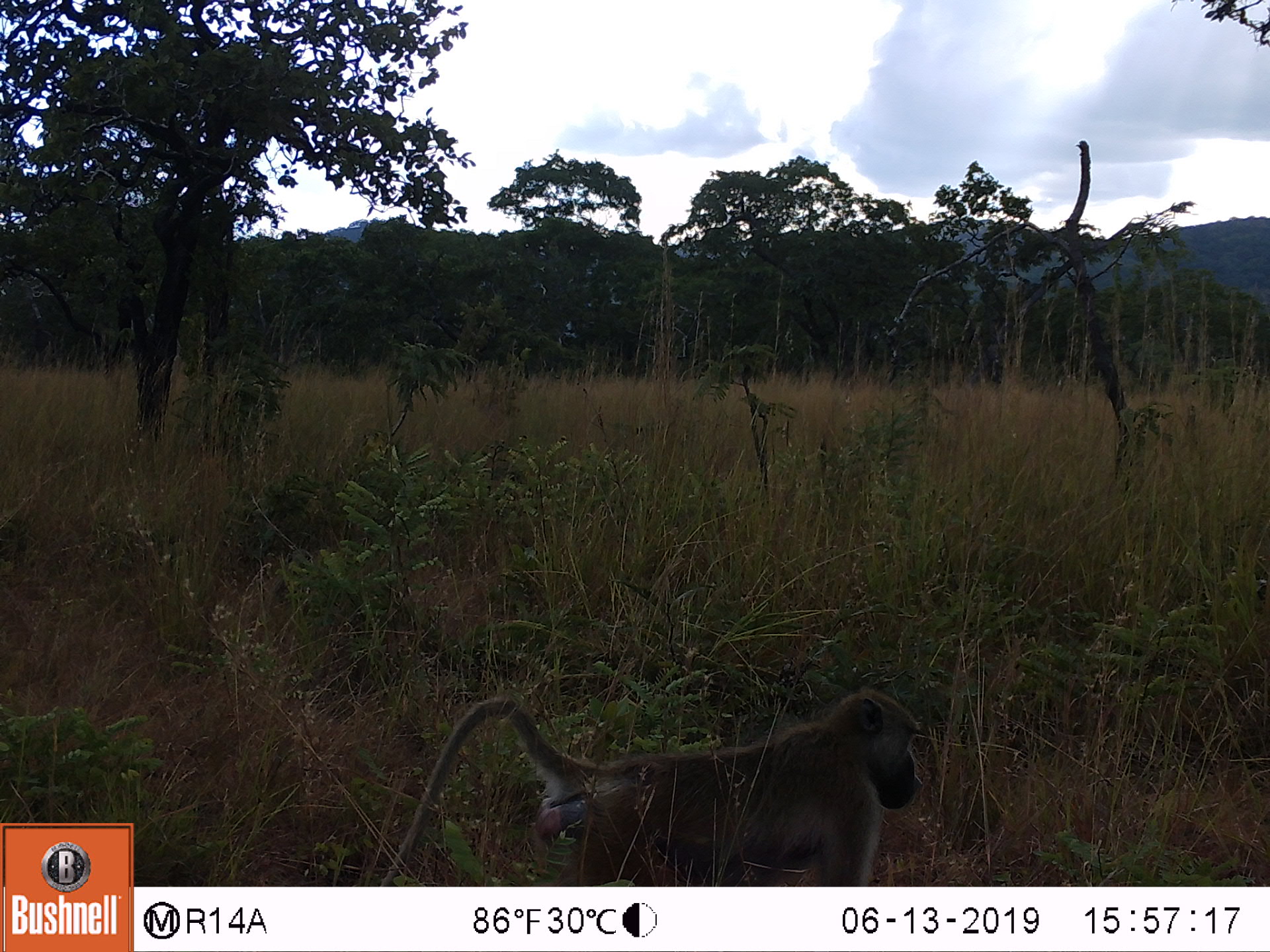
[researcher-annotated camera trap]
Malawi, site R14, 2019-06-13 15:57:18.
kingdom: Animalia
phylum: Chordata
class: Mammalia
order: Primates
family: Cercopithecidae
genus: Papio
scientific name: Papio cynocephalus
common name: yellow baboon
Yellow baboon (Papio cynocephalus), count 1.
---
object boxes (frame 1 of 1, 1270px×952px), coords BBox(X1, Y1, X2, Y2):
yellow baboon: BBox(374, 677, 919, 884)